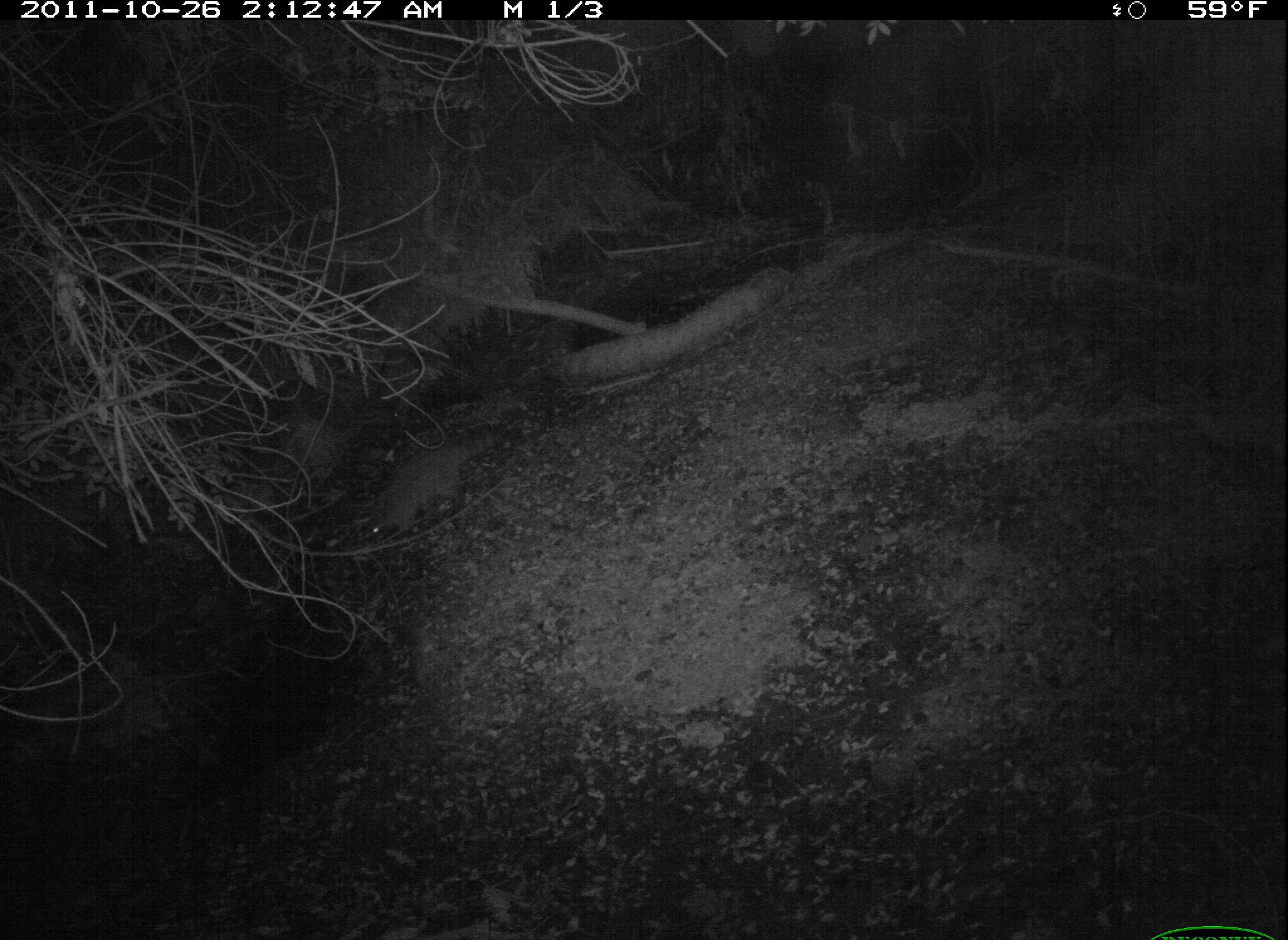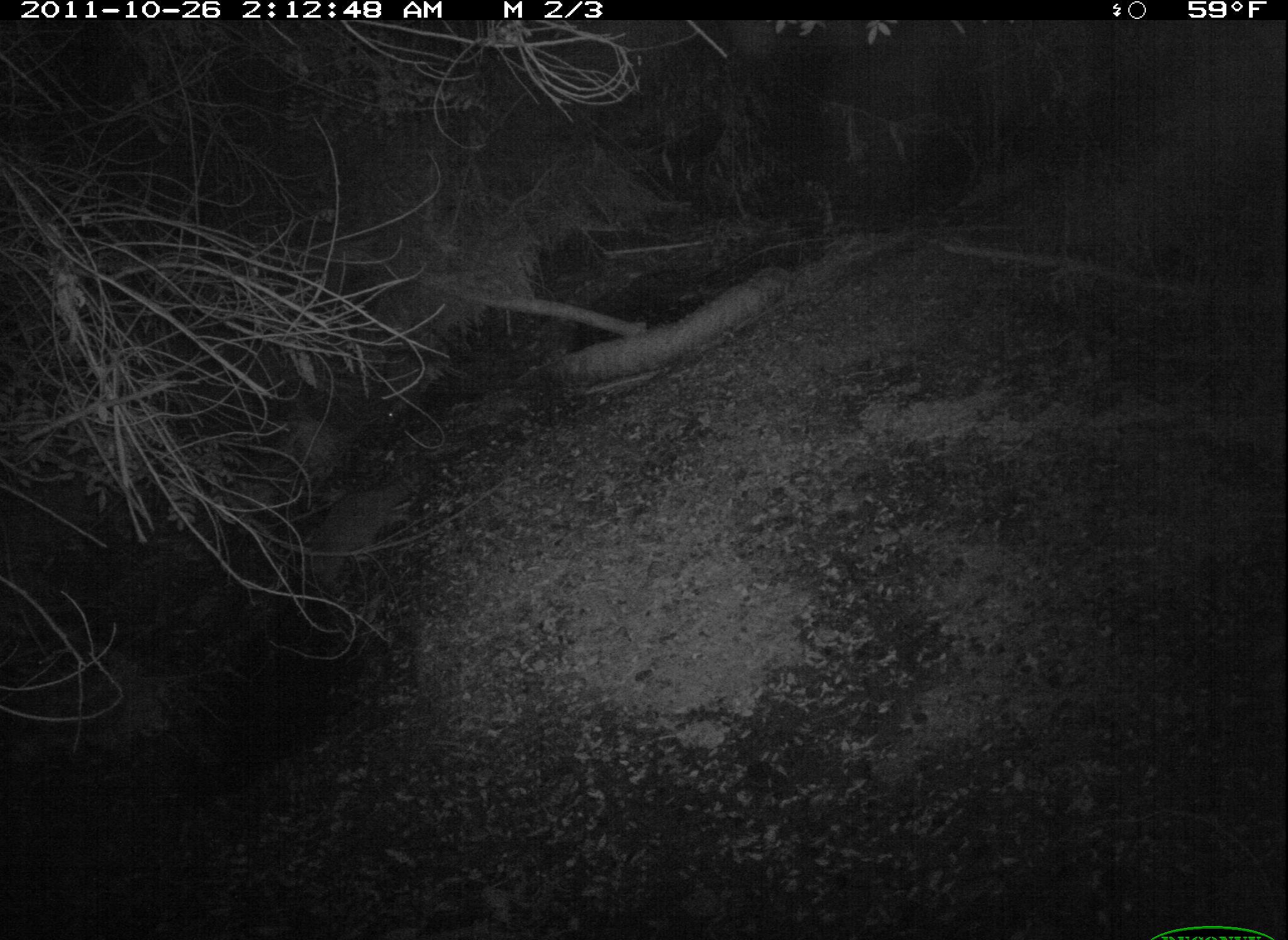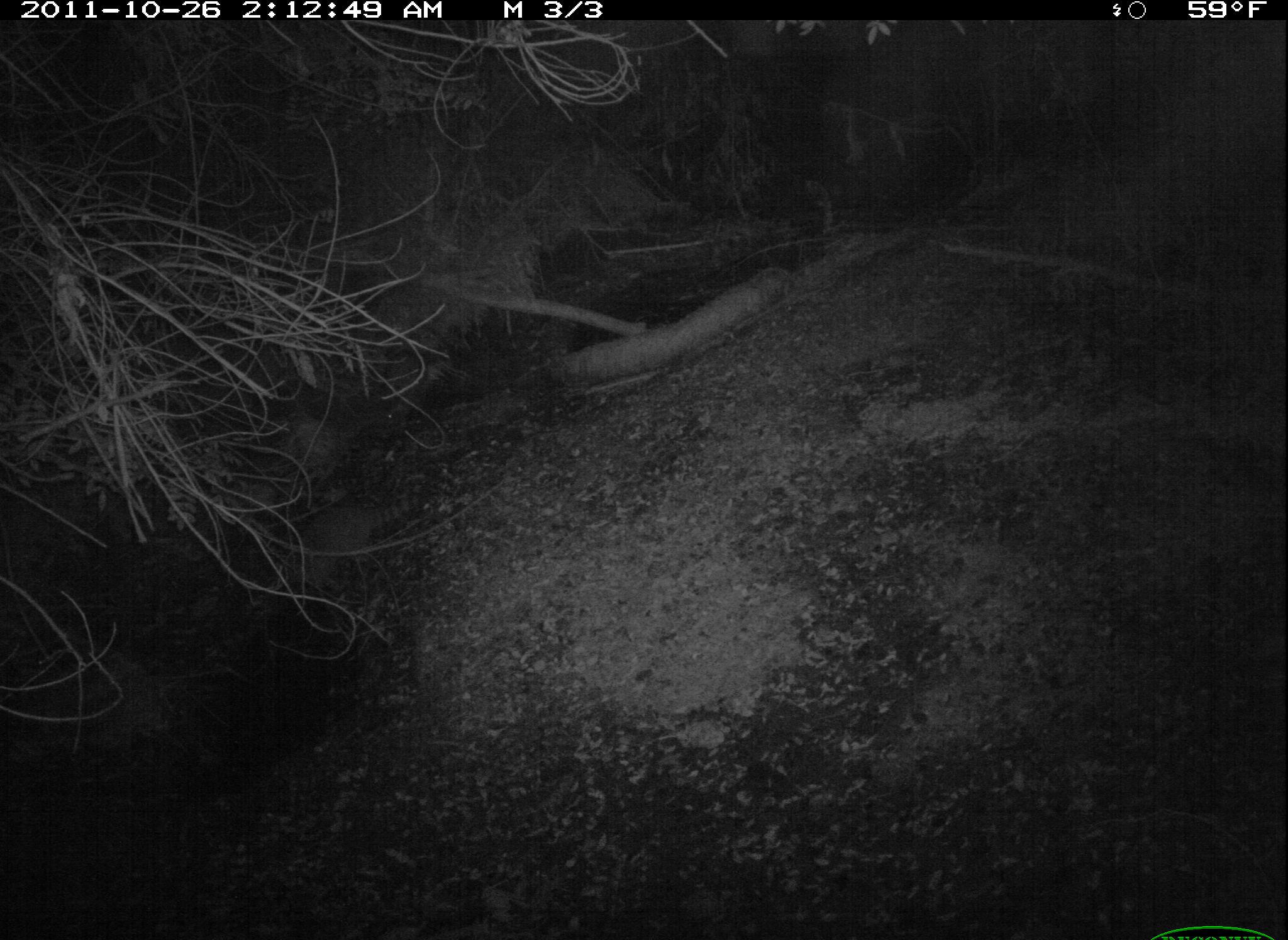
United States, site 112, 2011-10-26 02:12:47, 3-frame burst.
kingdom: Animalia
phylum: Chordata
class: Mammalia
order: Carnivora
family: Procyonidae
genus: Procyon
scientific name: Procyon lotor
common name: raccoon